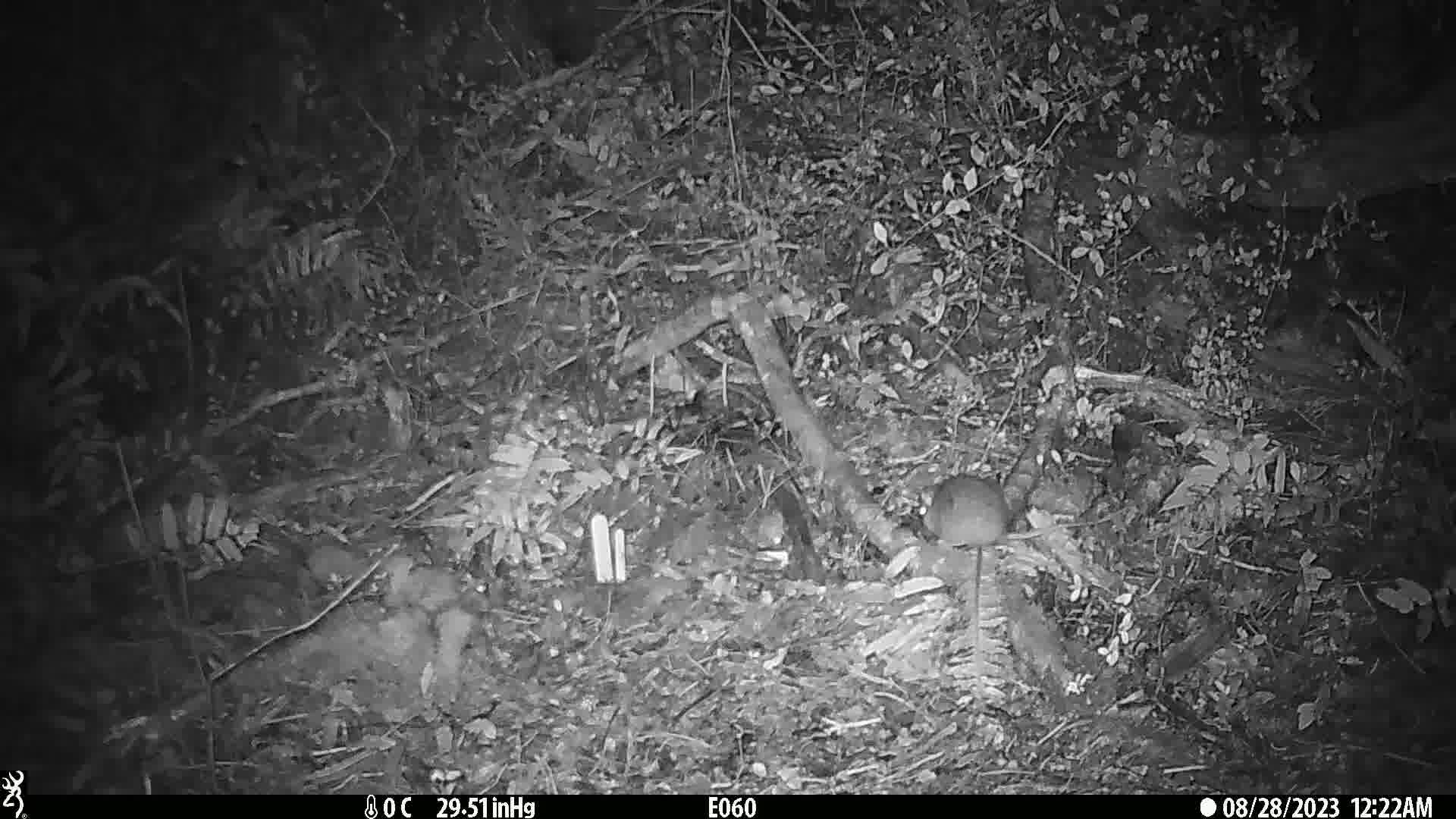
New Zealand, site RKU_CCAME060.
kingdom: Animalia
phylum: Chordata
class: Mammalia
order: Rodentia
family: Muridae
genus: Rattus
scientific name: Rattus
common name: rat